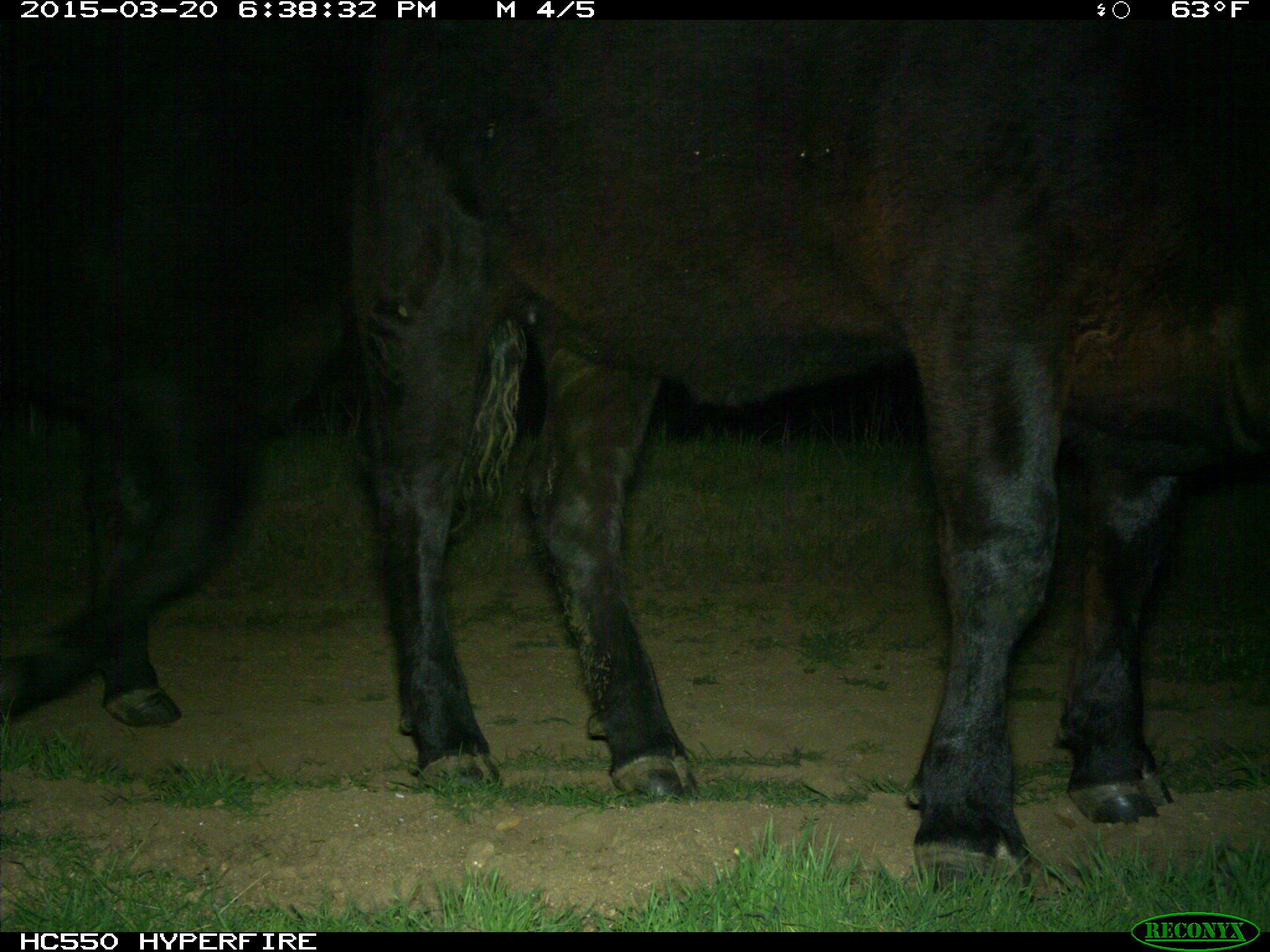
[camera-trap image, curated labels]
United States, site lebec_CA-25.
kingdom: Animalia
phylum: Chordata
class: Mammalia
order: Artiodactyla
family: Bovidae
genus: Bos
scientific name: Bos taurus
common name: domestic cow